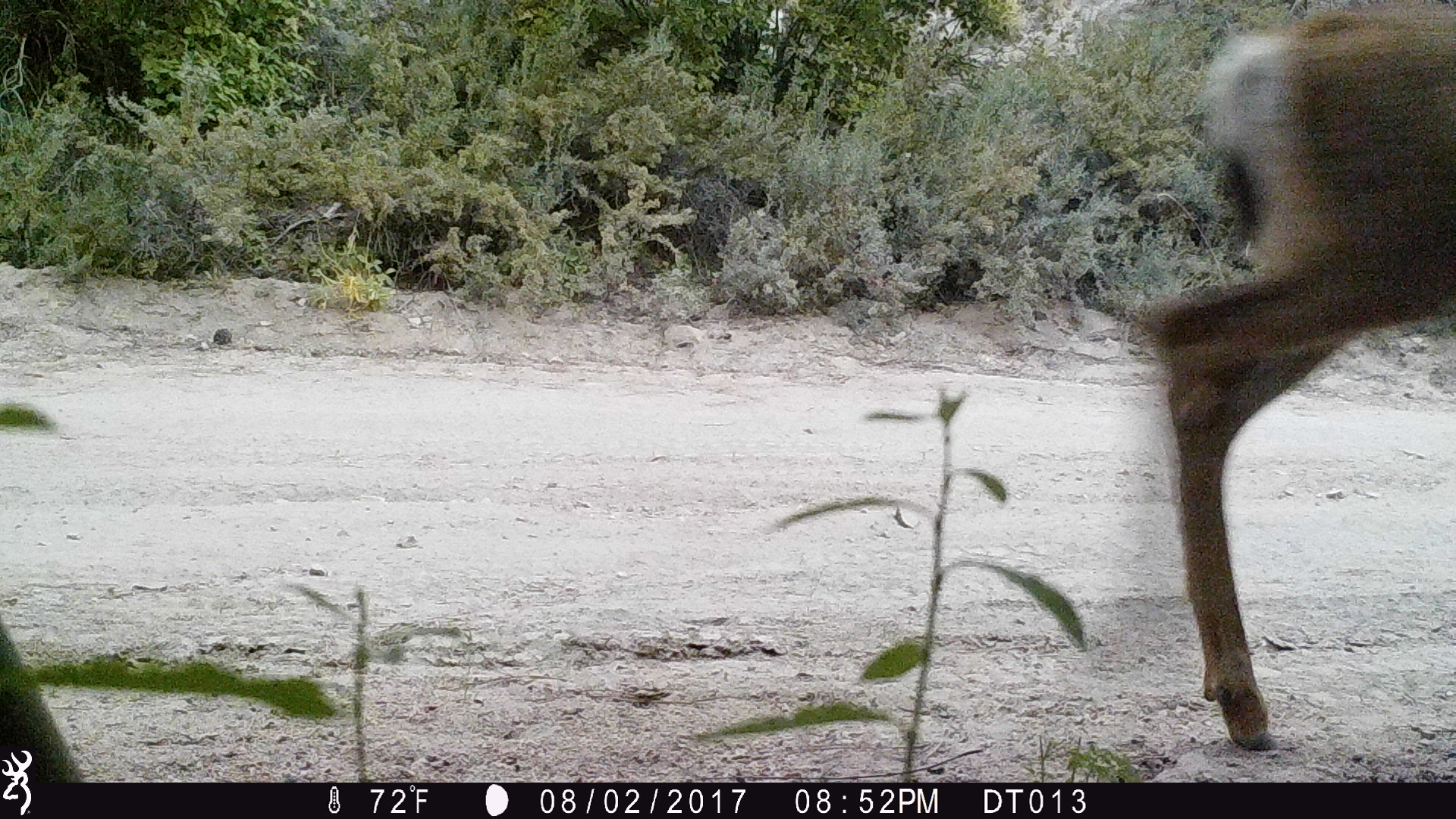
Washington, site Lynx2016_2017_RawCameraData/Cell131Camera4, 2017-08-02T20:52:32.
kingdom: Animalia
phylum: Chordata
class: Mammalia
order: Artiodactyla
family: Cervidae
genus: Odocoileus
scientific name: Odocoileus hemionus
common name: mule deer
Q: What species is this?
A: Odocoileus hemionus (mule deer).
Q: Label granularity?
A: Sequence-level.